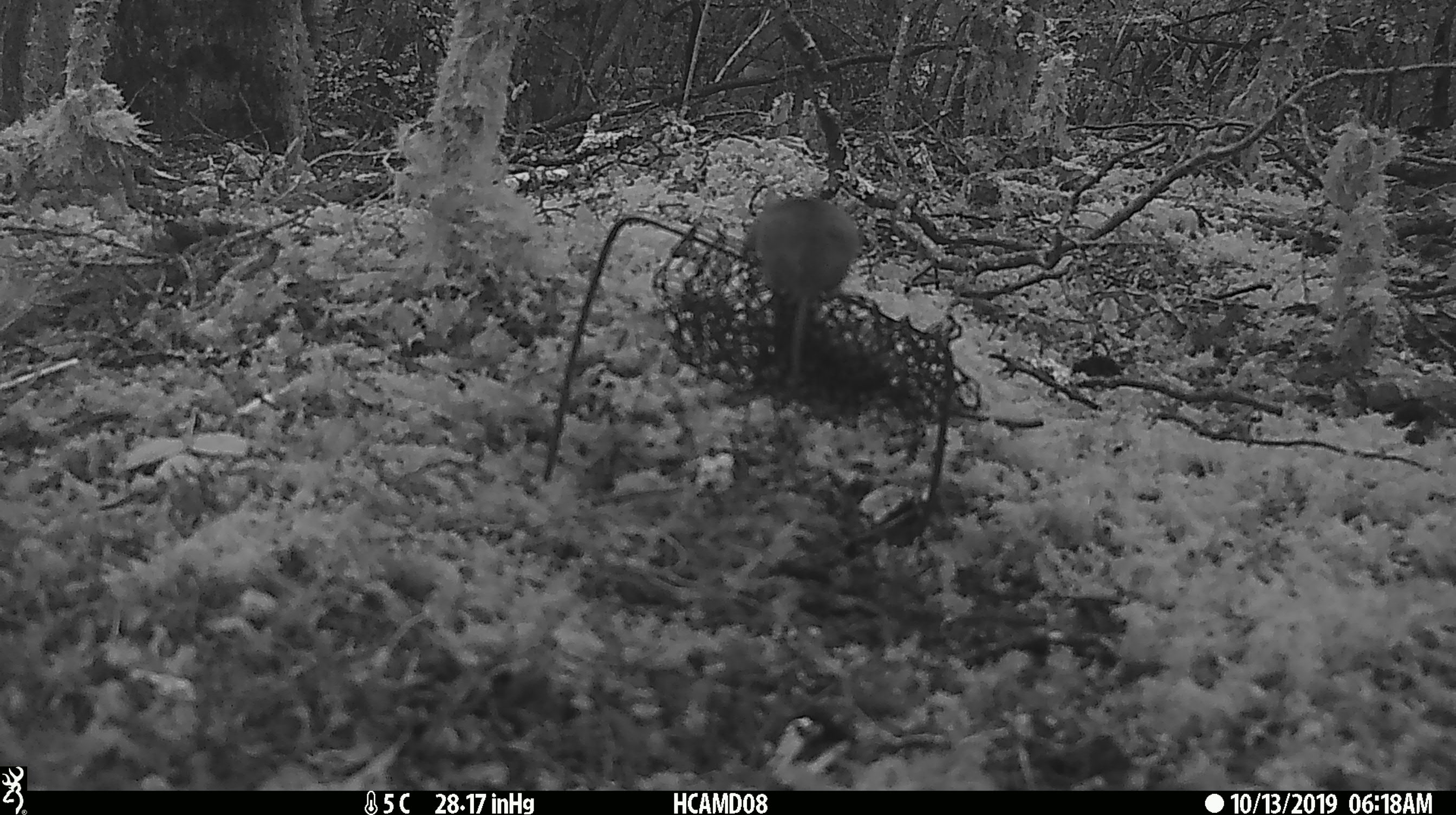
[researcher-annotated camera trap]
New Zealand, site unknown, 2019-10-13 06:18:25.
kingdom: Animalia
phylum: Chordata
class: Mammalia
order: Rodentia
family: Muridae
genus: Mus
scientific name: Mus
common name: mouse